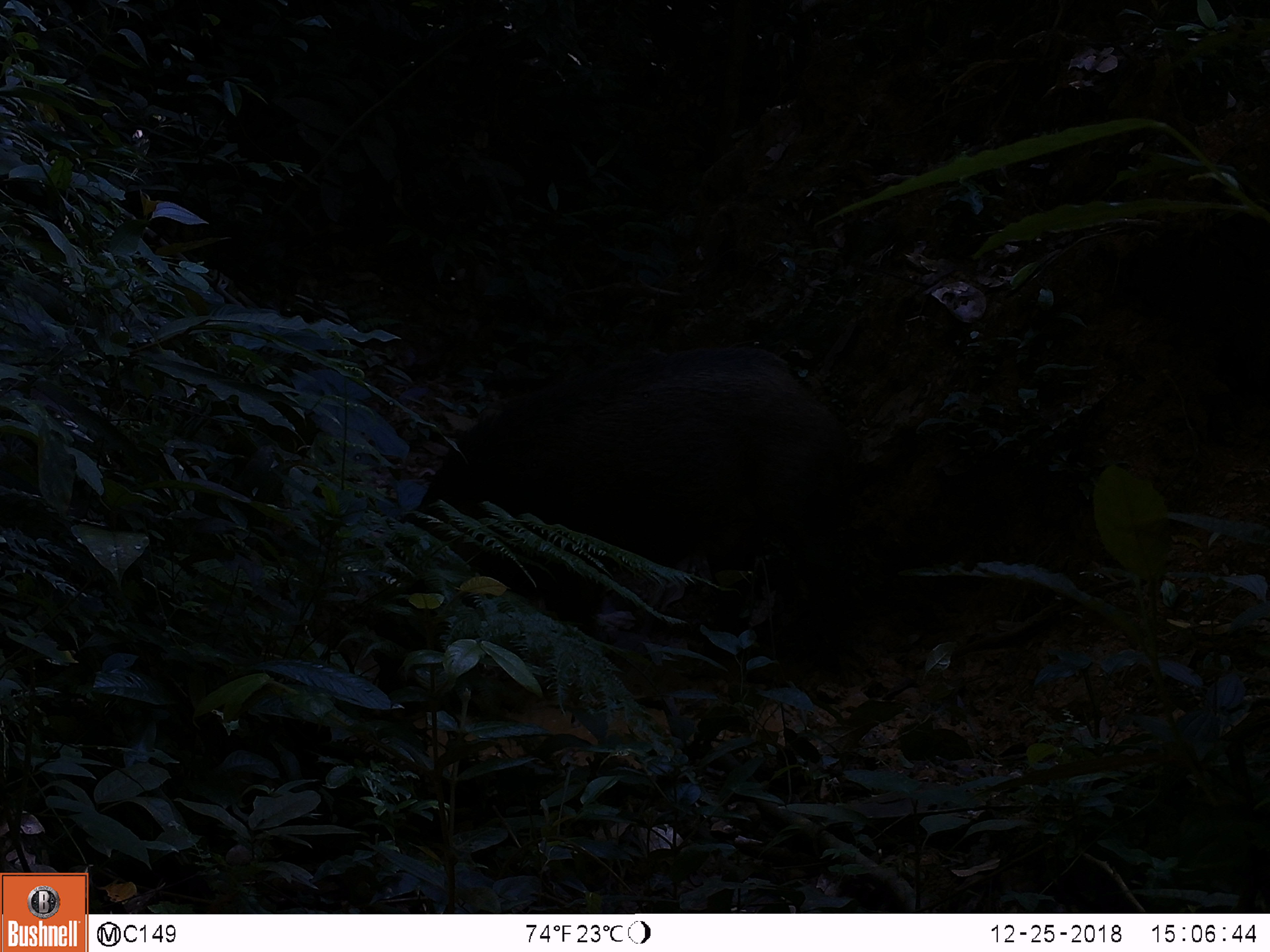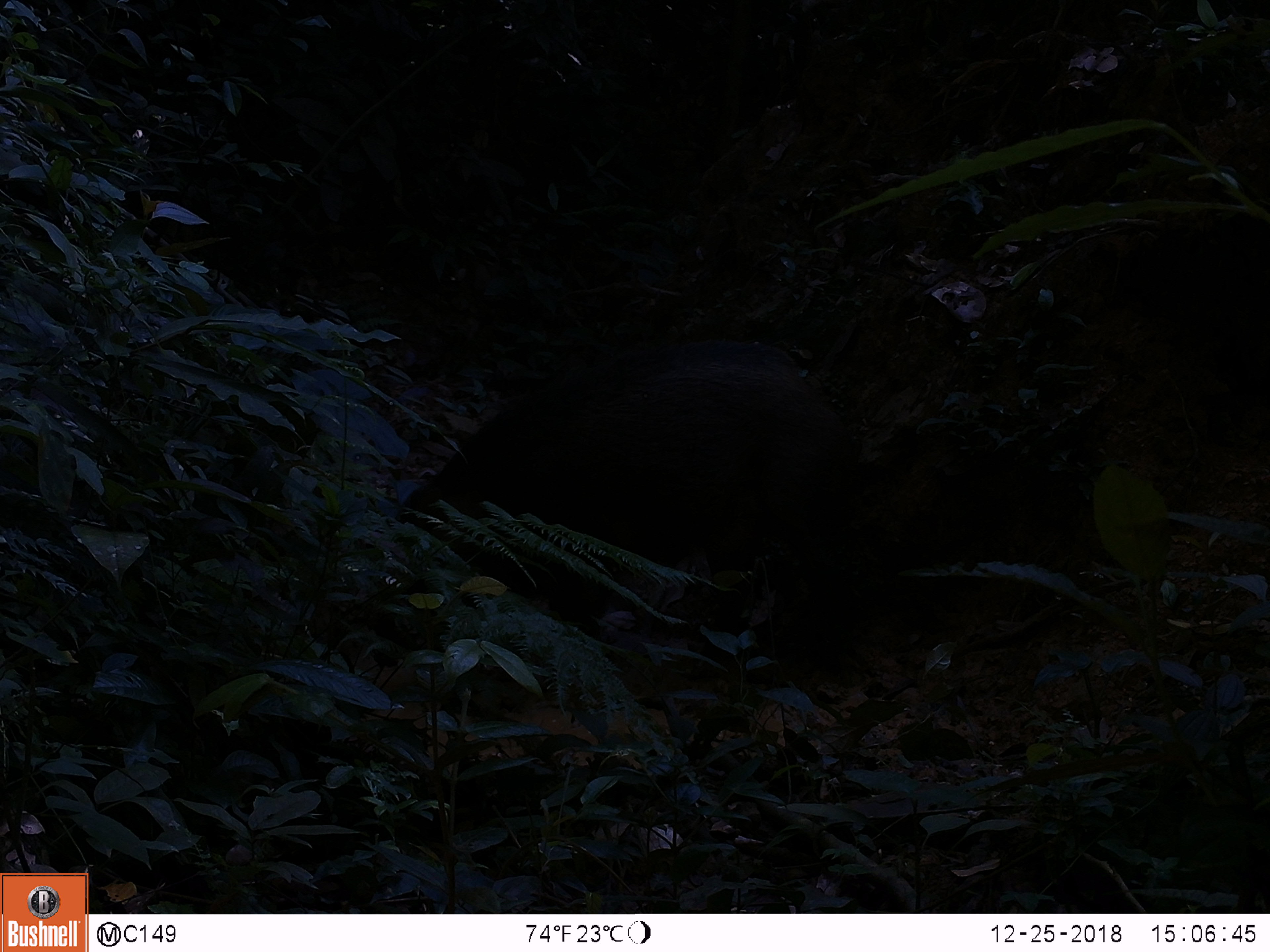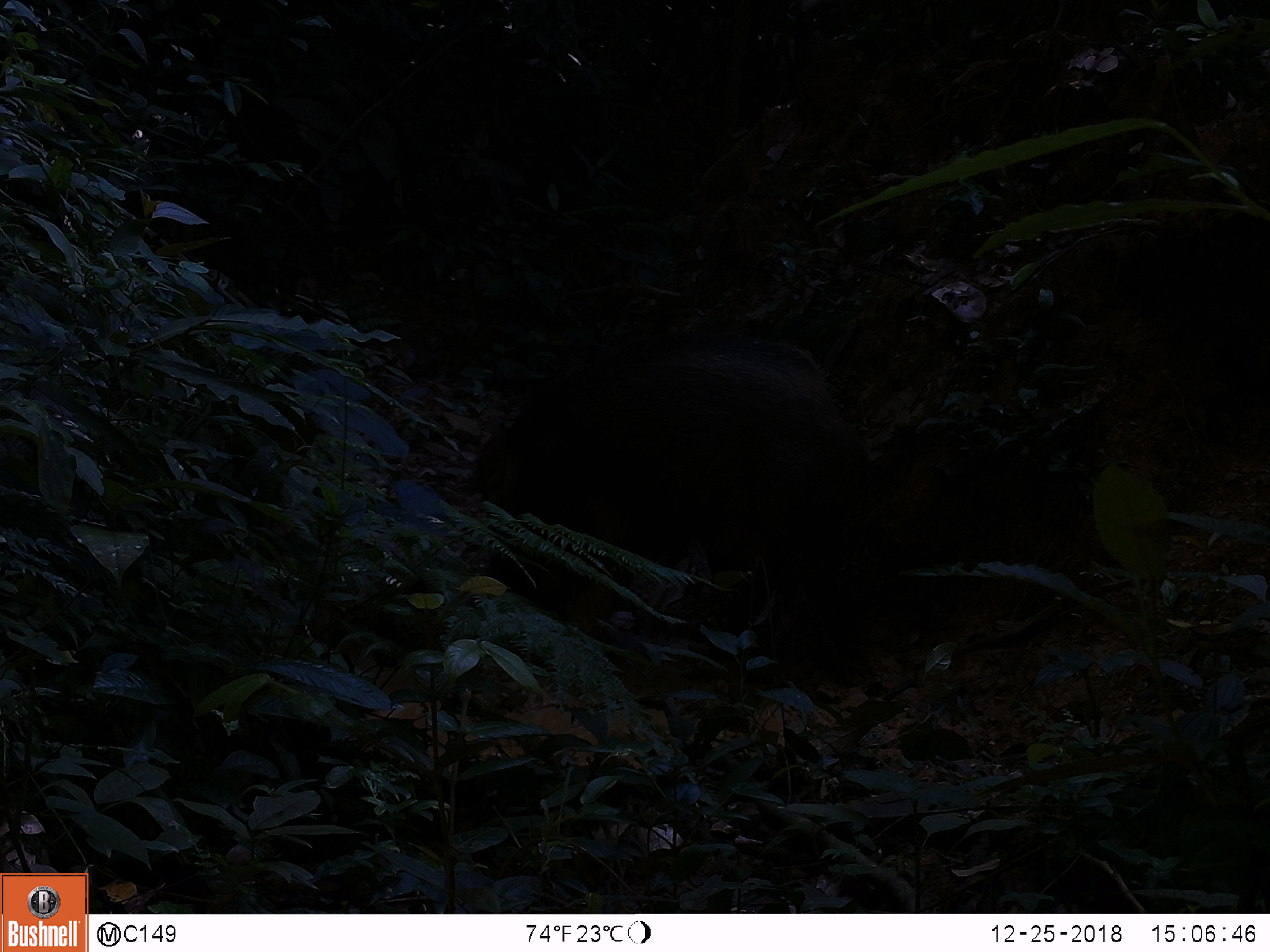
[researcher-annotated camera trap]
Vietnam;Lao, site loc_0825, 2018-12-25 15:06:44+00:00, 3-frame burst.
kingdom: Animalia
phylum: Chordata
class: Mammalia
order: Artiodactyla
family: Suidae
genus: Sus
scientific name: Sus scrofa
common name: eurasian wild pig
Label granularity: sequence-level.